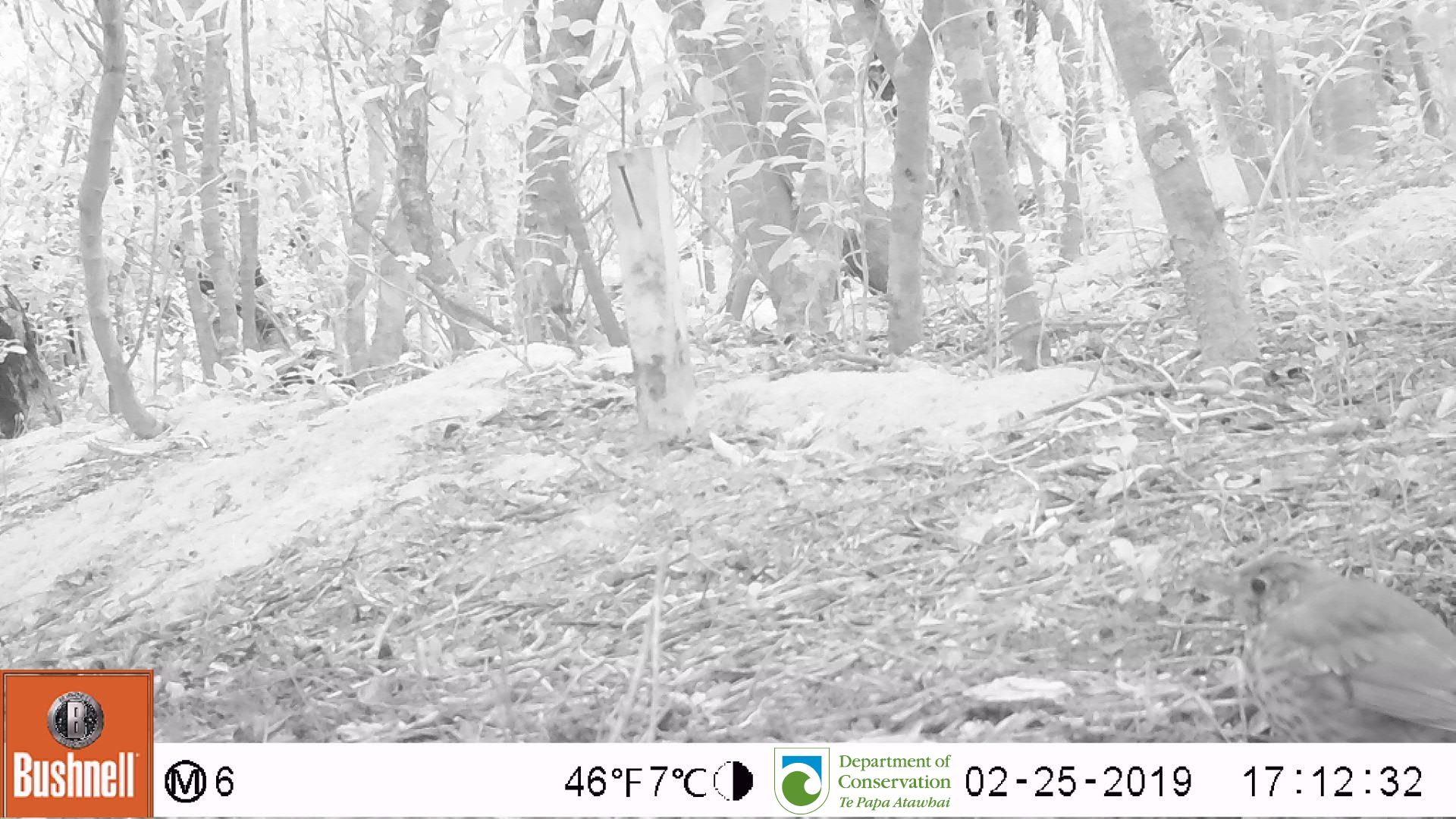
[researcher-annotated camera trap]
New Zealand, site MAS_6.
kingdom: Animalia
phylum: Chordata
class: Aves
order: Passeriformes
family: Turdidae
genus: Turdus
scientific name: Turdus philomelos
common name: song thrush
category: thrush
Thrush (song thrush) (Turdus philomelos).